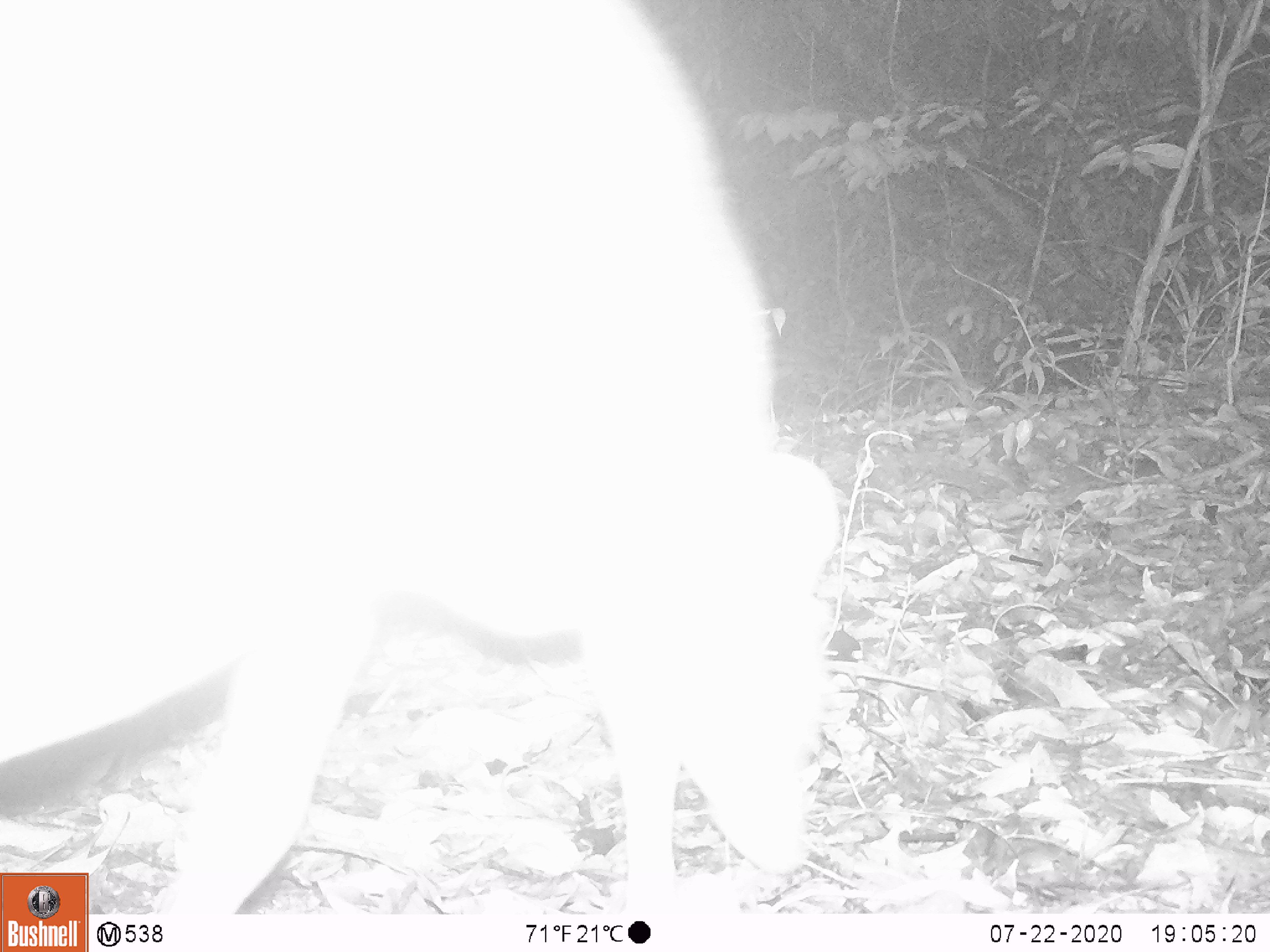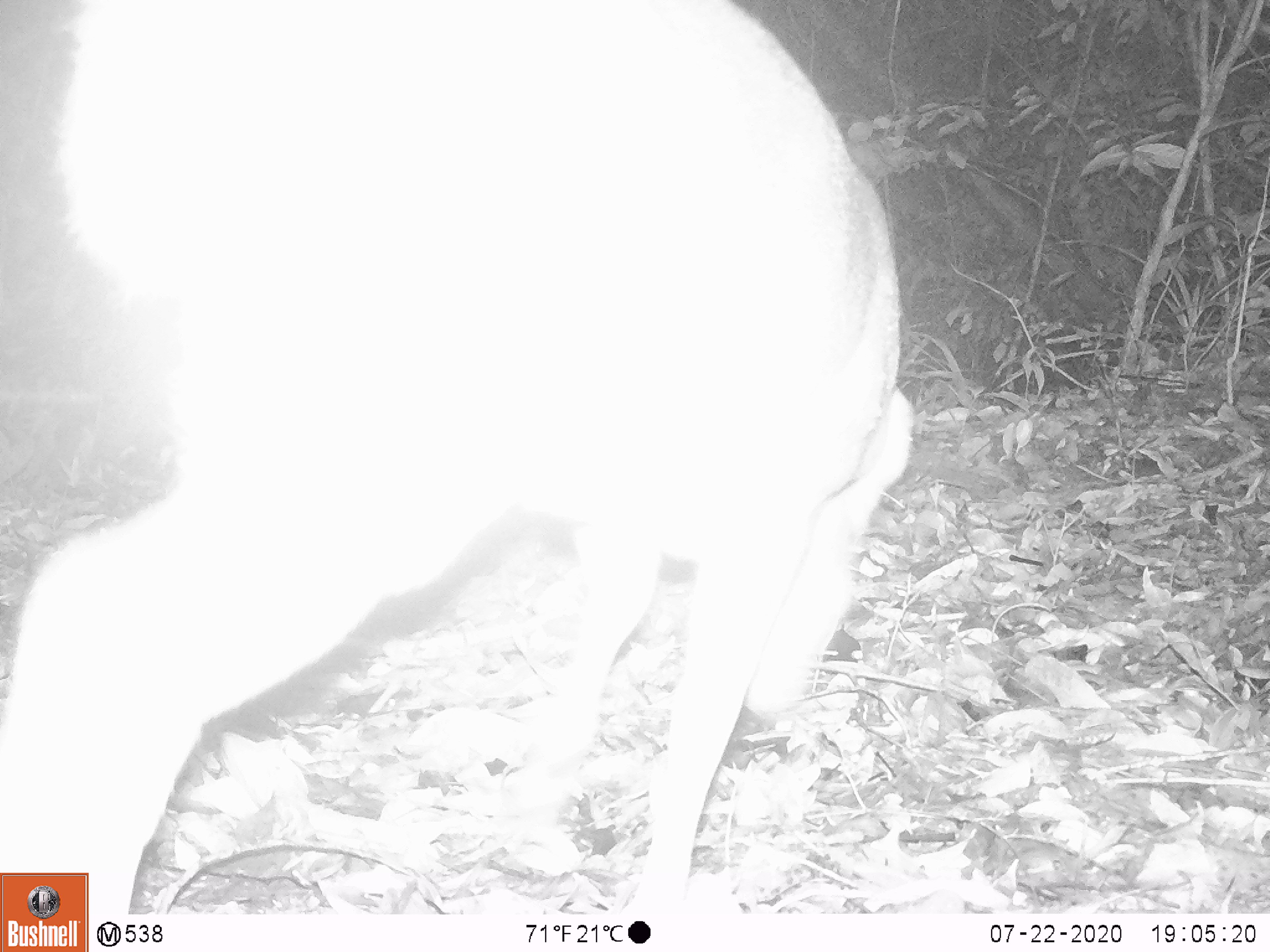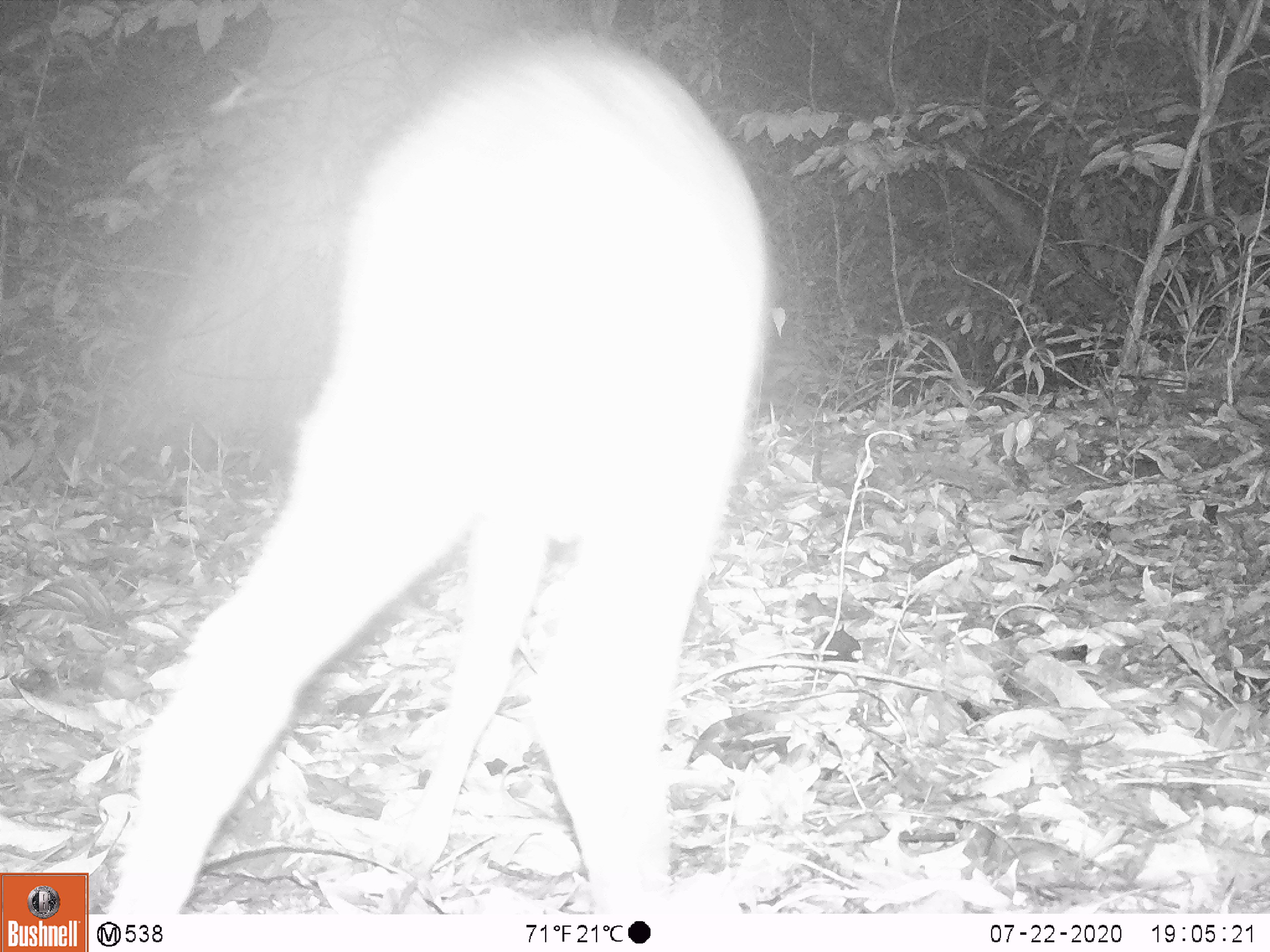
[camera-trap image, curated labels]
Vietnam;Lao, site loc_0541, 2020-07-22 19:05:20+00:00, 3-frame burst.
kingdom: Animalia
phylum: Chordata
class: Mammalia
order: Artiodactyla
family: Cervidae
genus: Muntiacus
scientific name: Muntiacus vuquangensis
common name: large-antlered muntjac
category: large antlered muntjac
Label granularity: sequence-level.